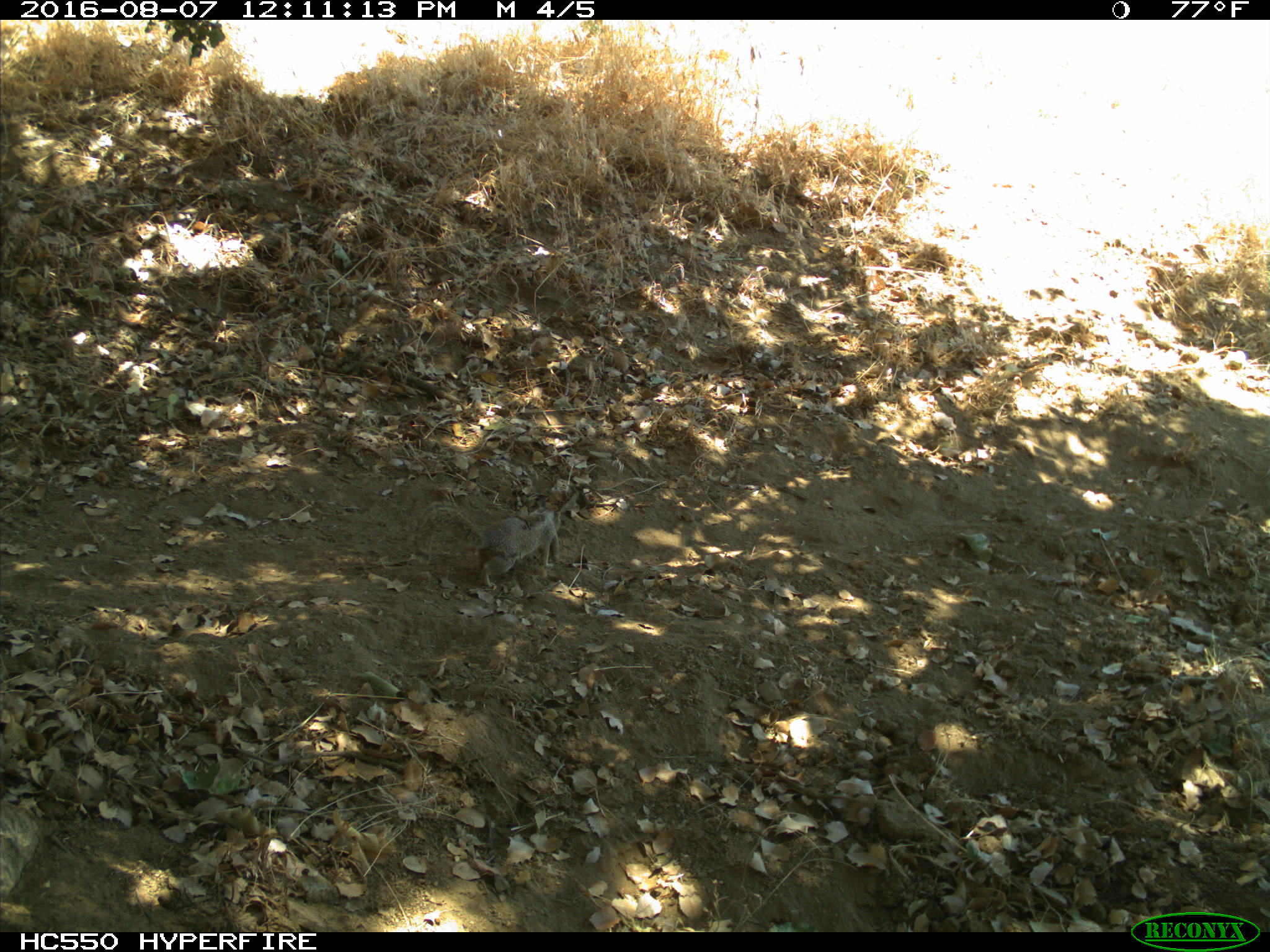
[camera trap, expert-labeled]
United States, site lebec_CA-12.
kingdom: Animalia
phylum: Chordata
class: Mammalia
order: Rodentia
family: Sciuridae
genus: Otospermophilus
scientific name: Otospermophilus beecheyi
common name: california ground squirrel